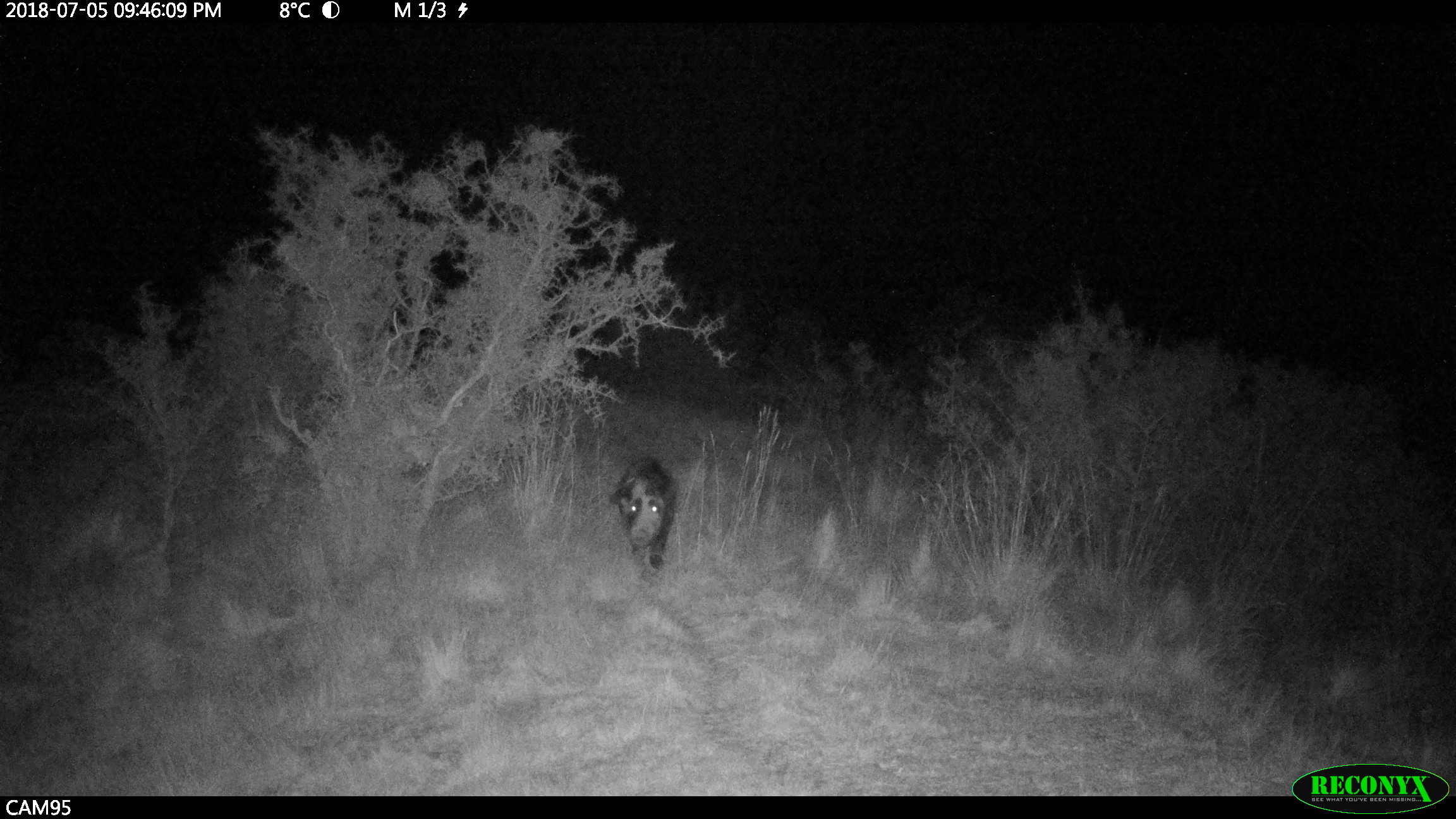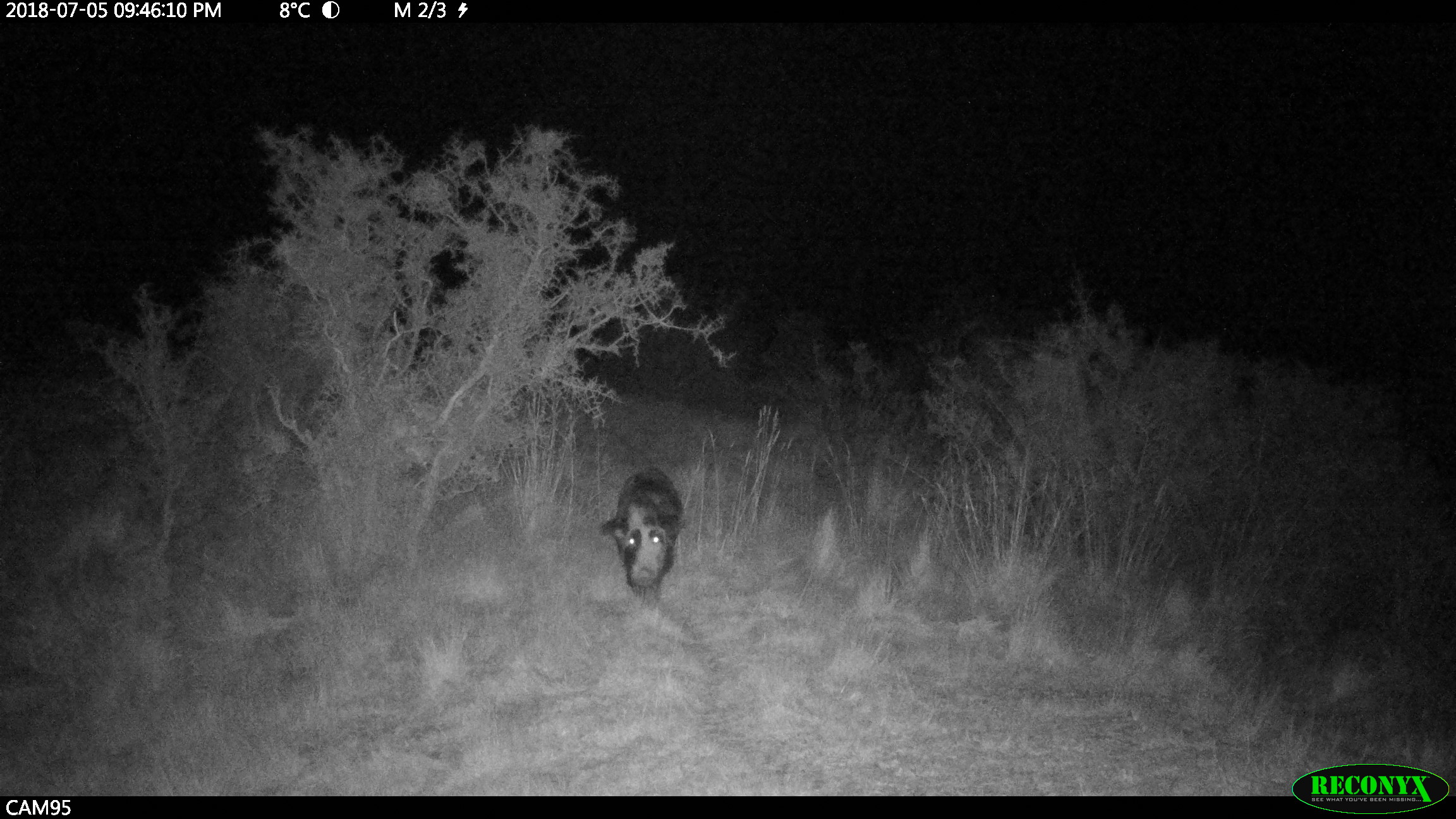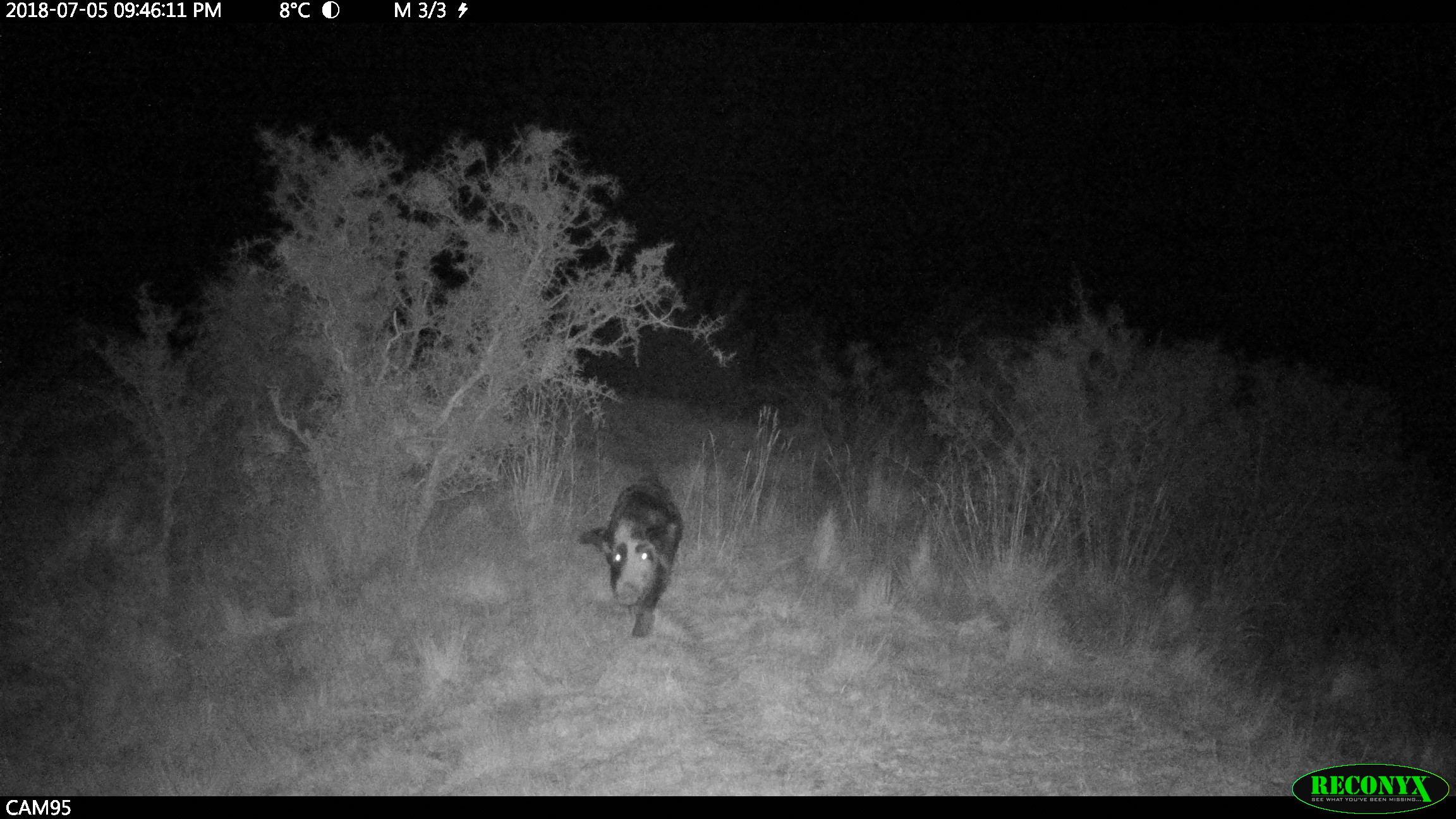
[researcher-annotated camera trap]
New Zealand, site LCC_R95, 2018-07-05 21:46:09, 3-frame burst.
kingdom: Animalia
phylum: Chordata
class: Mammalia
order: Artiodactyla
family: Suidae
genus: Sus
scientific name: Sus scrofa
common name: pig